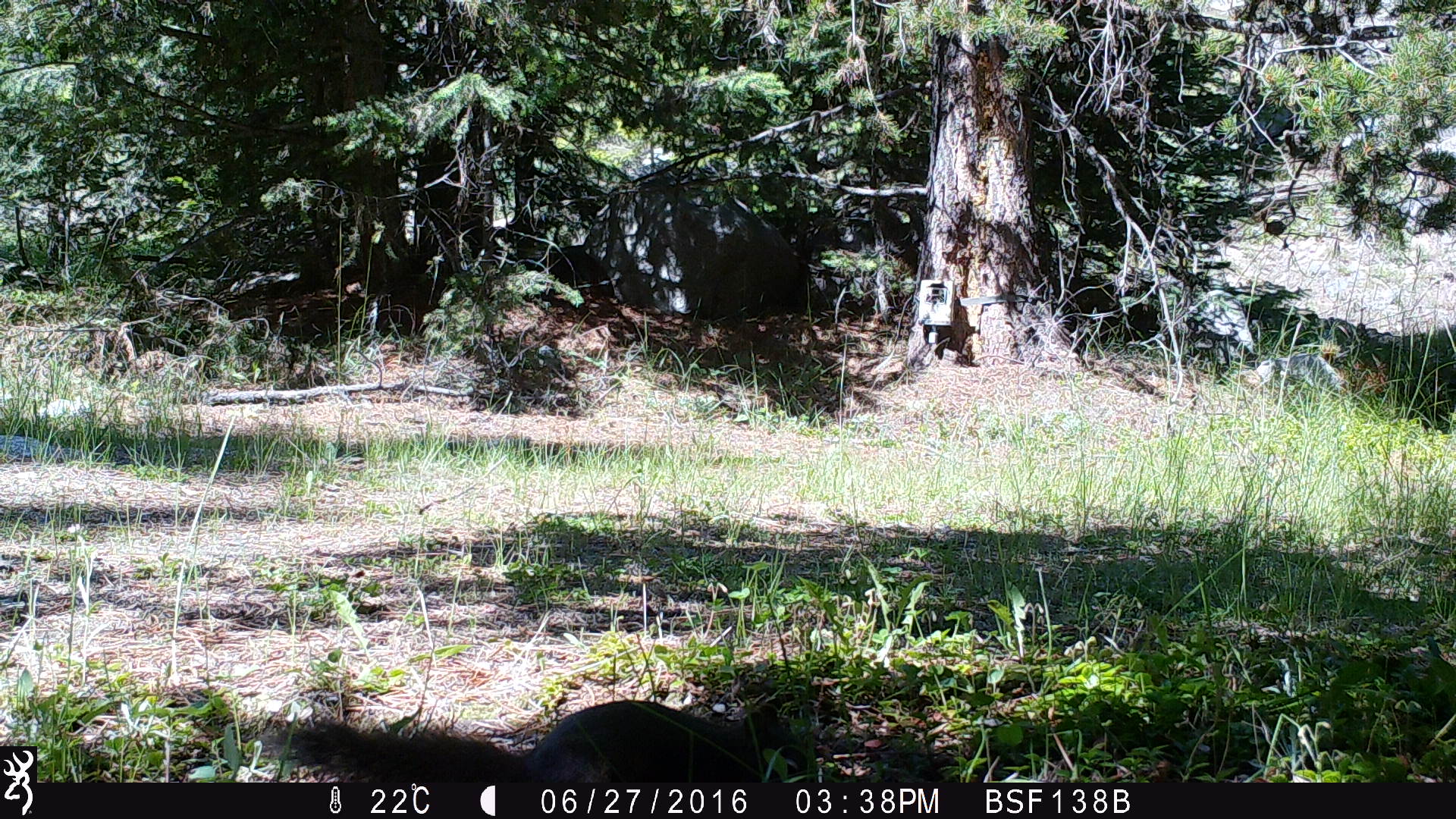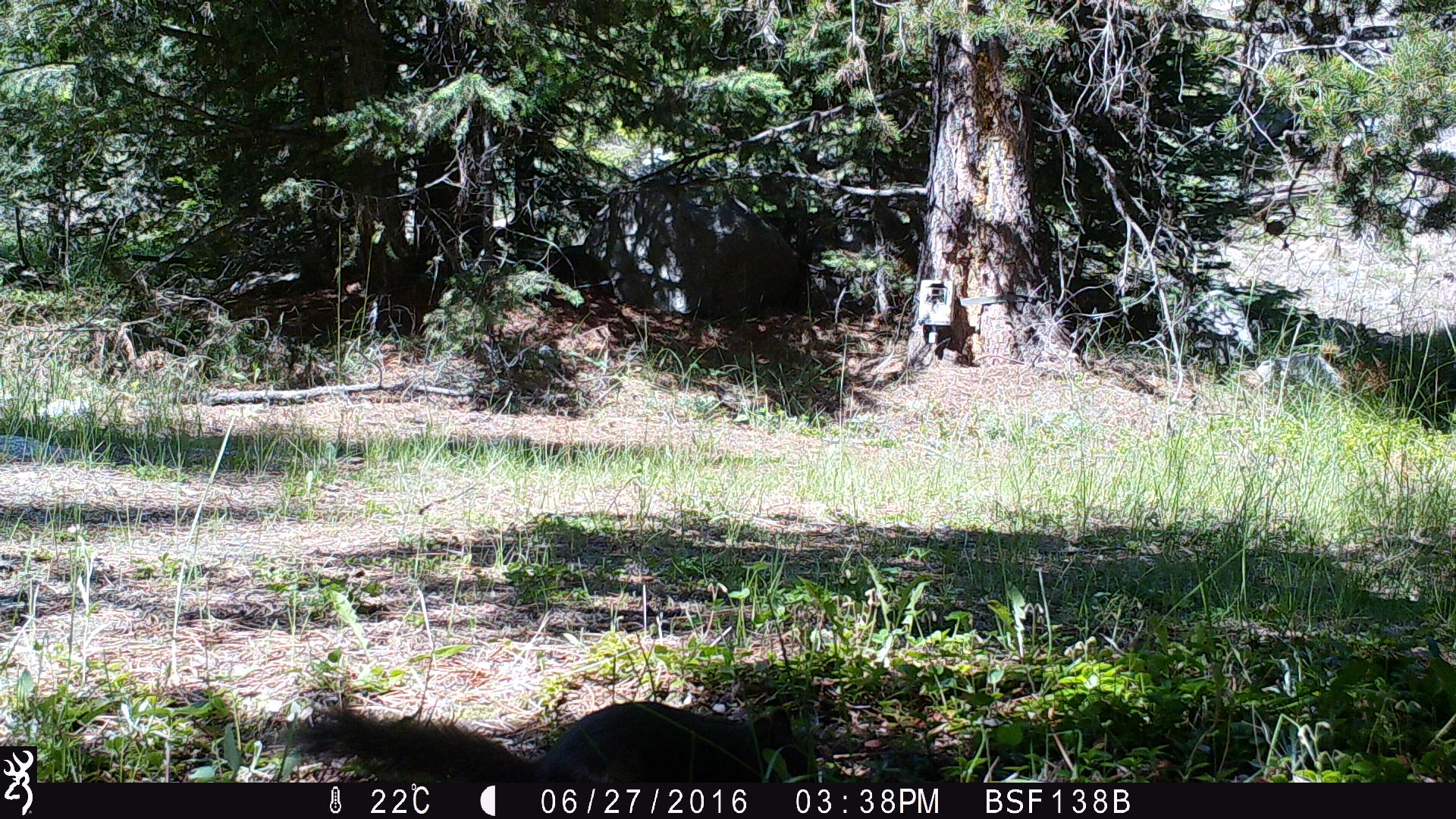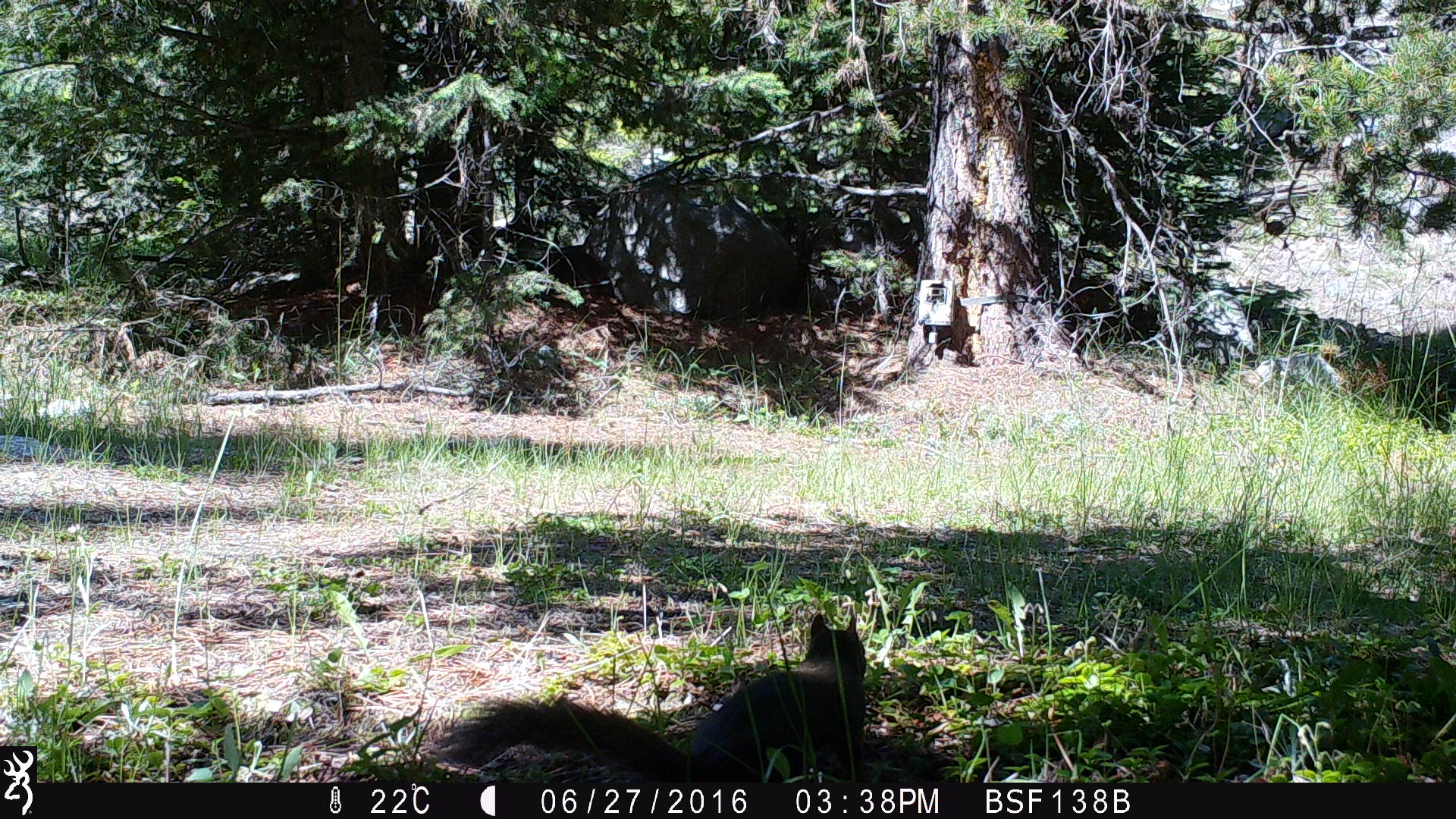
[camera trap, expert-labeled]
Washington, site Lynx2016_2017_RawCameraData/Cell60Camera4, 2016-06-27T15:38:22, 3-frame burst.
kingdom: Animalia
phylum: Chordata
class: Mammalia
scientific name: Mammalia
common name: small mammal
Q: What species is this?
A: Small mammal (Mammalia).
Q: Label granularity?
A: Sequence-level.